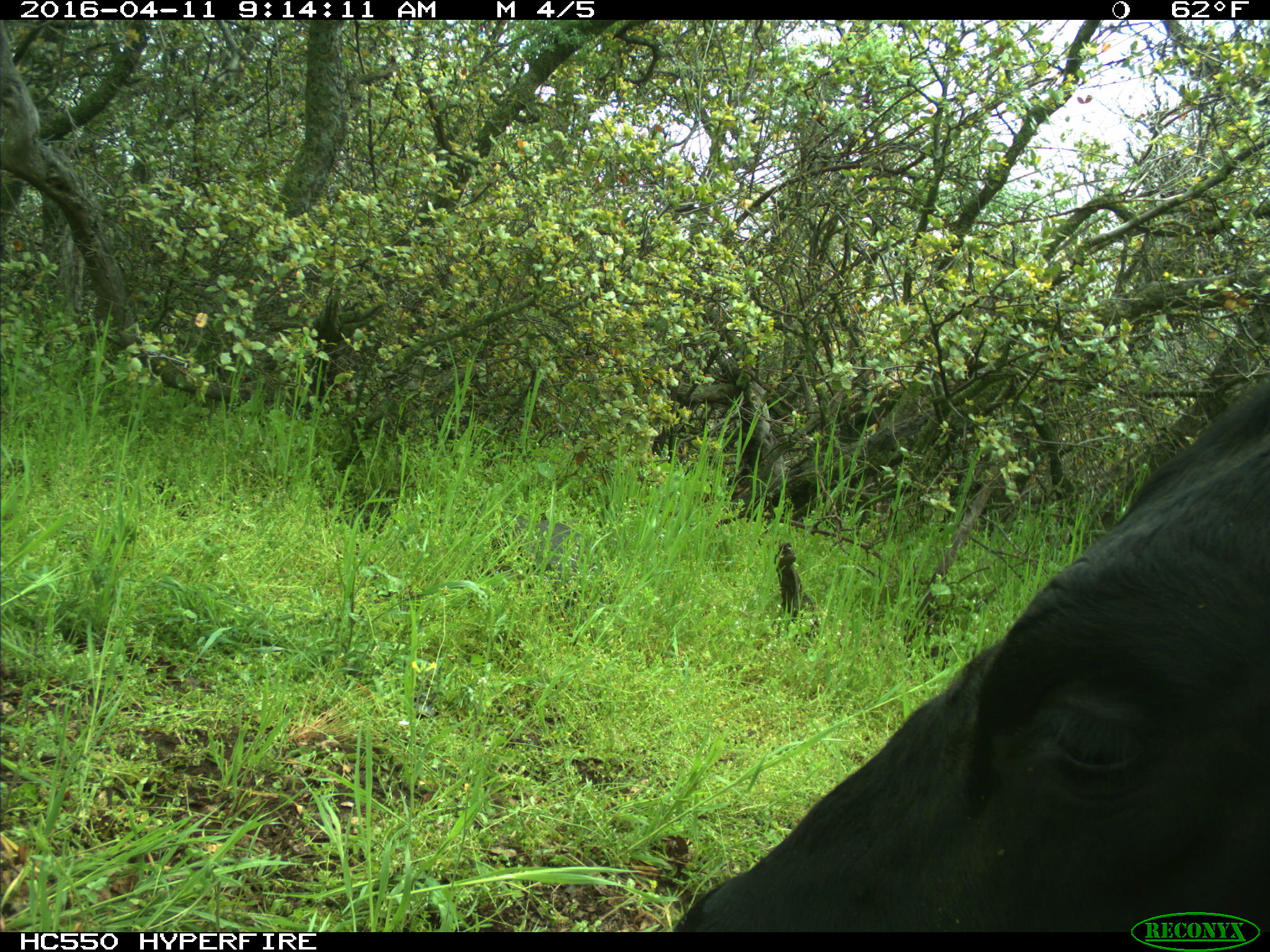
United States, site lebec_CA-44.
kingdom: Animalia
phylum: Chordata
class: Mammalia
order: Artiodactyla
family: Bovidae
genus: Bos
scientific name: Bos taurus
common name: domestic cow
Bos taurus (domestic cow).